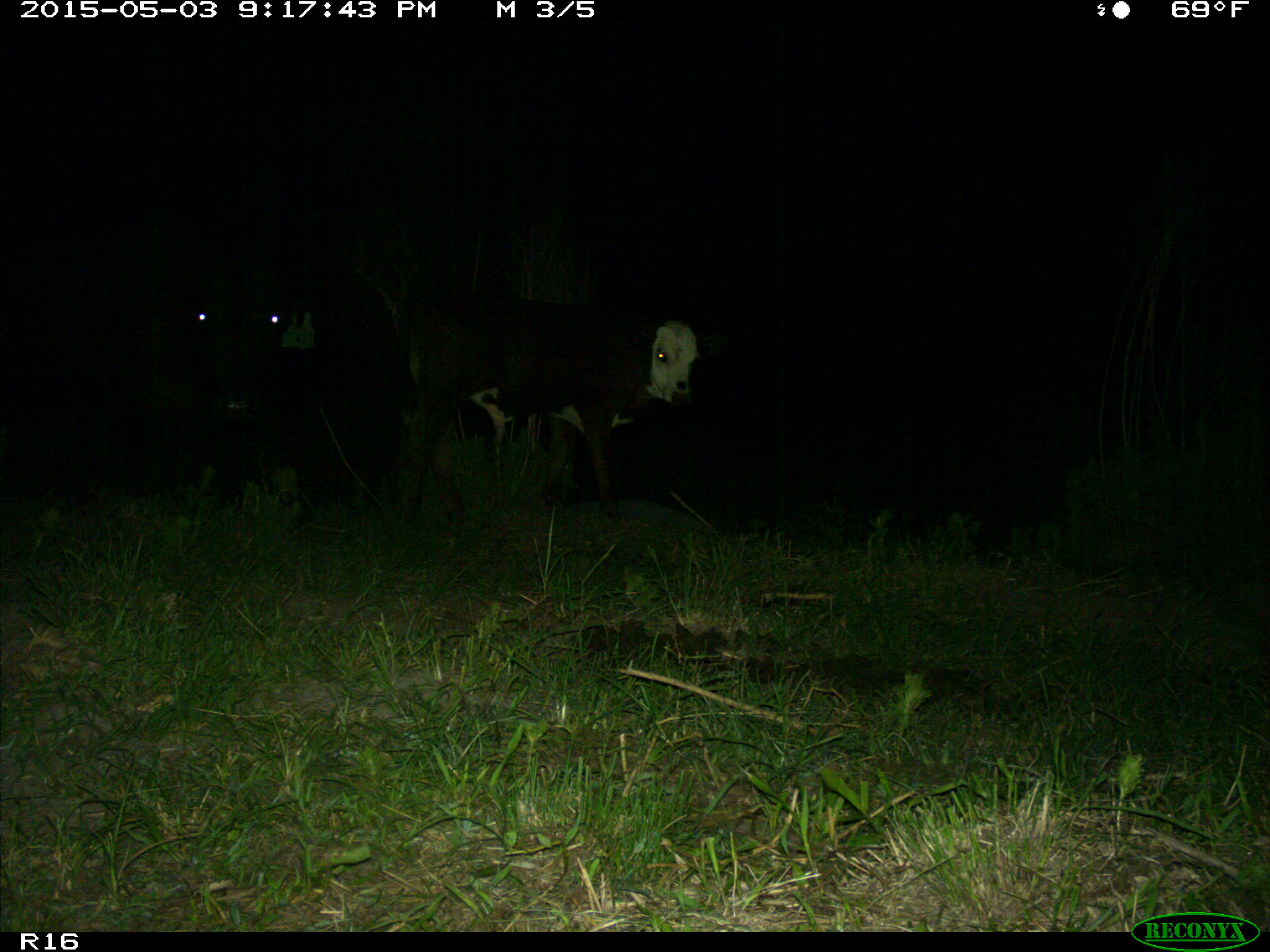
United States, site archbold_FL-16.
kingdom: Animalia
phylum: Chordata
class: Mammalia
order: Artiodactyla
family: Bovidae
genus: Bos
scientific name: Bos taurus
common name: domestic cow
Bos taurus (domestic cow).